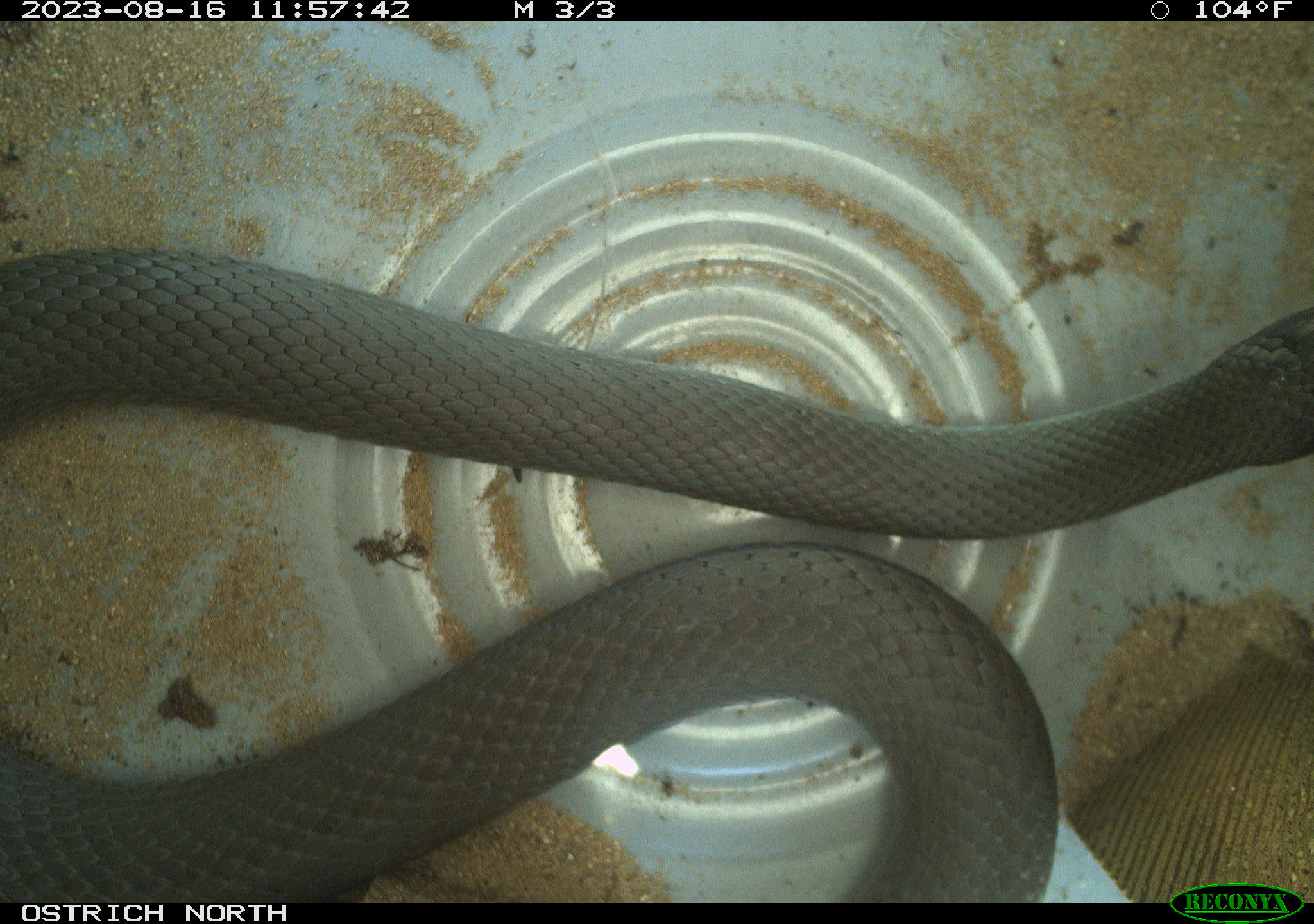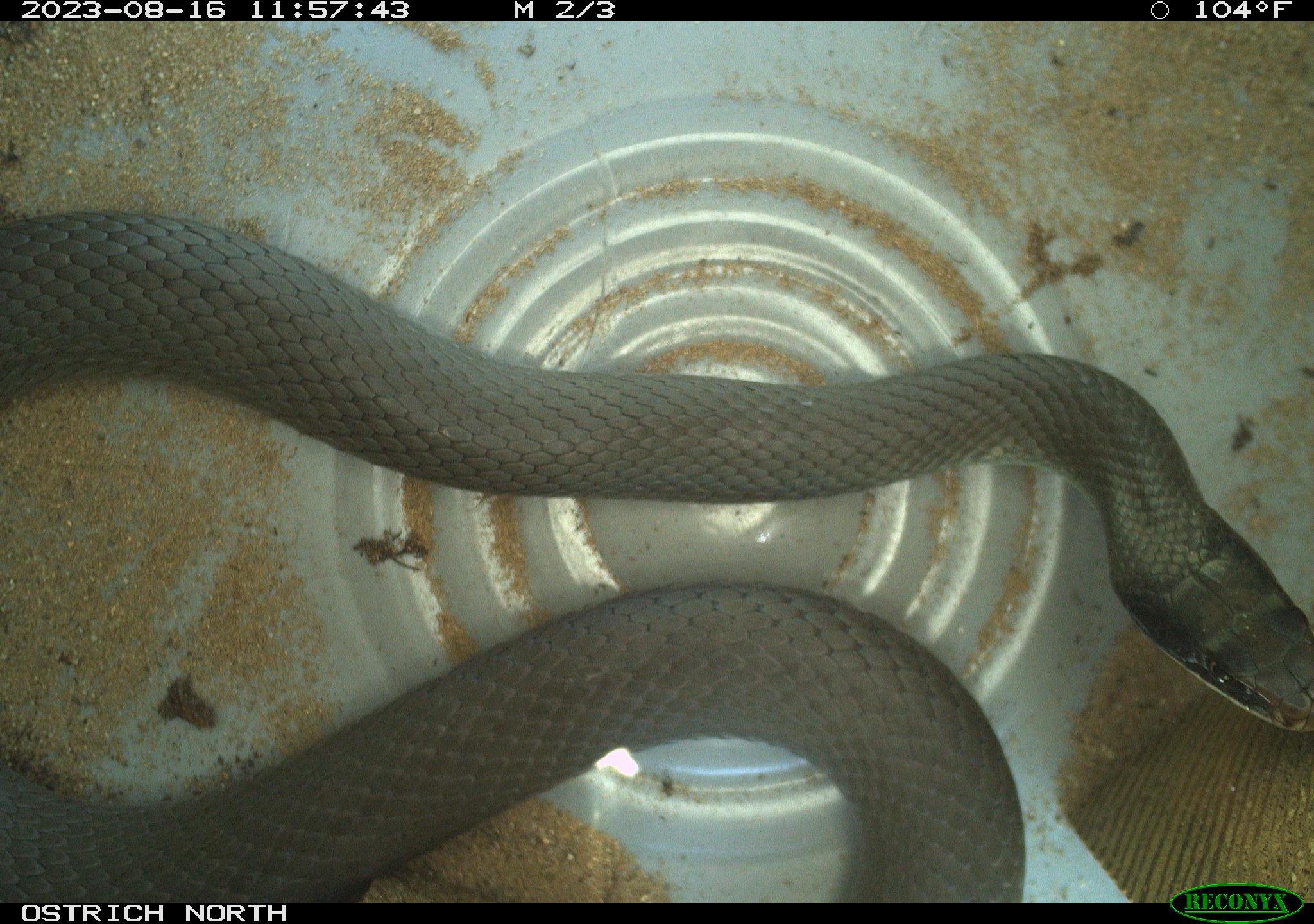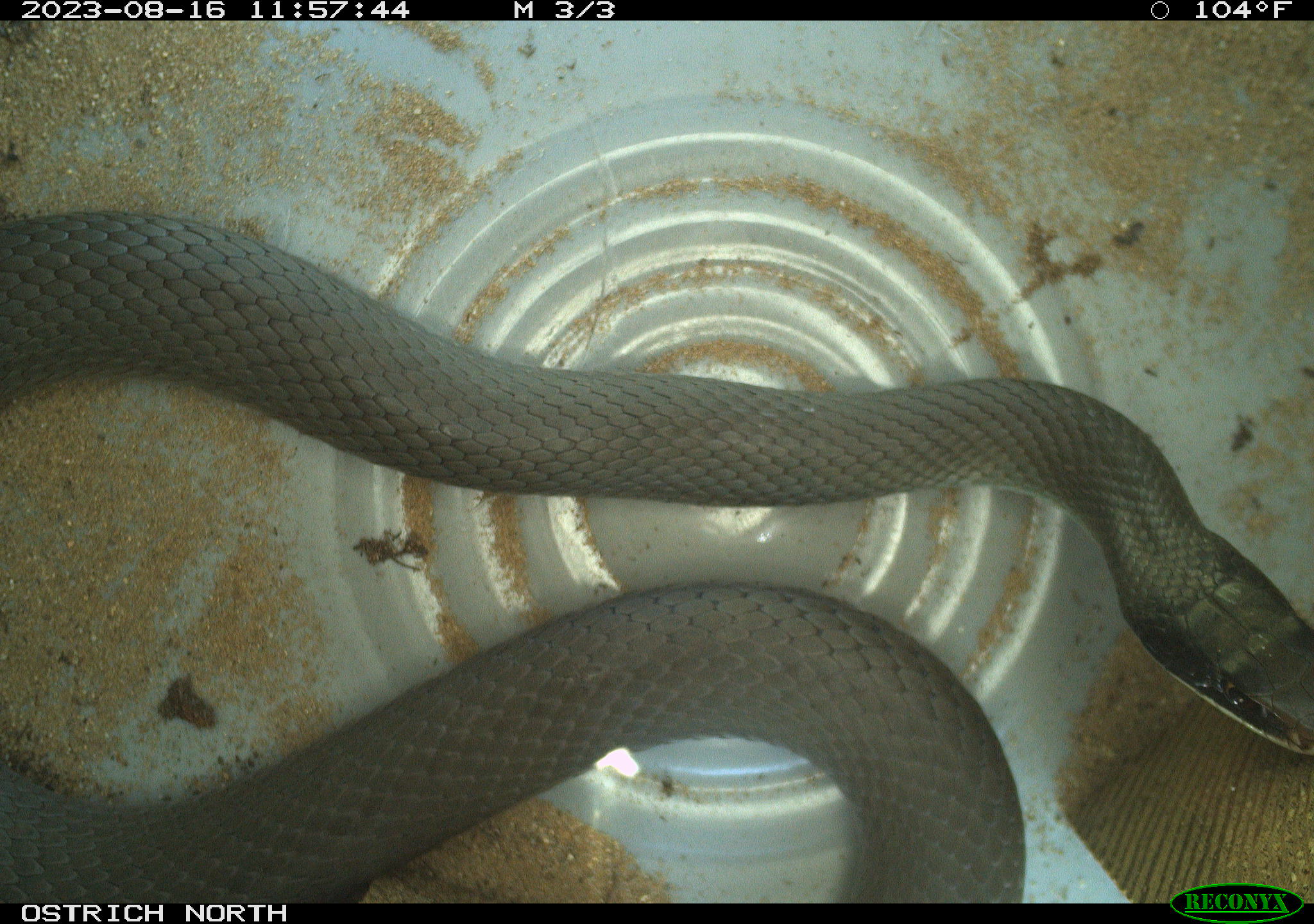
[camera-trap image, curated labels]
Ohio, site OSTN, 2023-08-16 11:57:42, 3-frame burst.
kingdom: Animalia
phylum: Chordata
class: Reptilia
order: Squamata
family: Colubridae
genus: Coluber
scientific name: Coluber constrictor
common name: eastern racer snake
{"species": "eastern racer snake (Coluber constrictor)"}